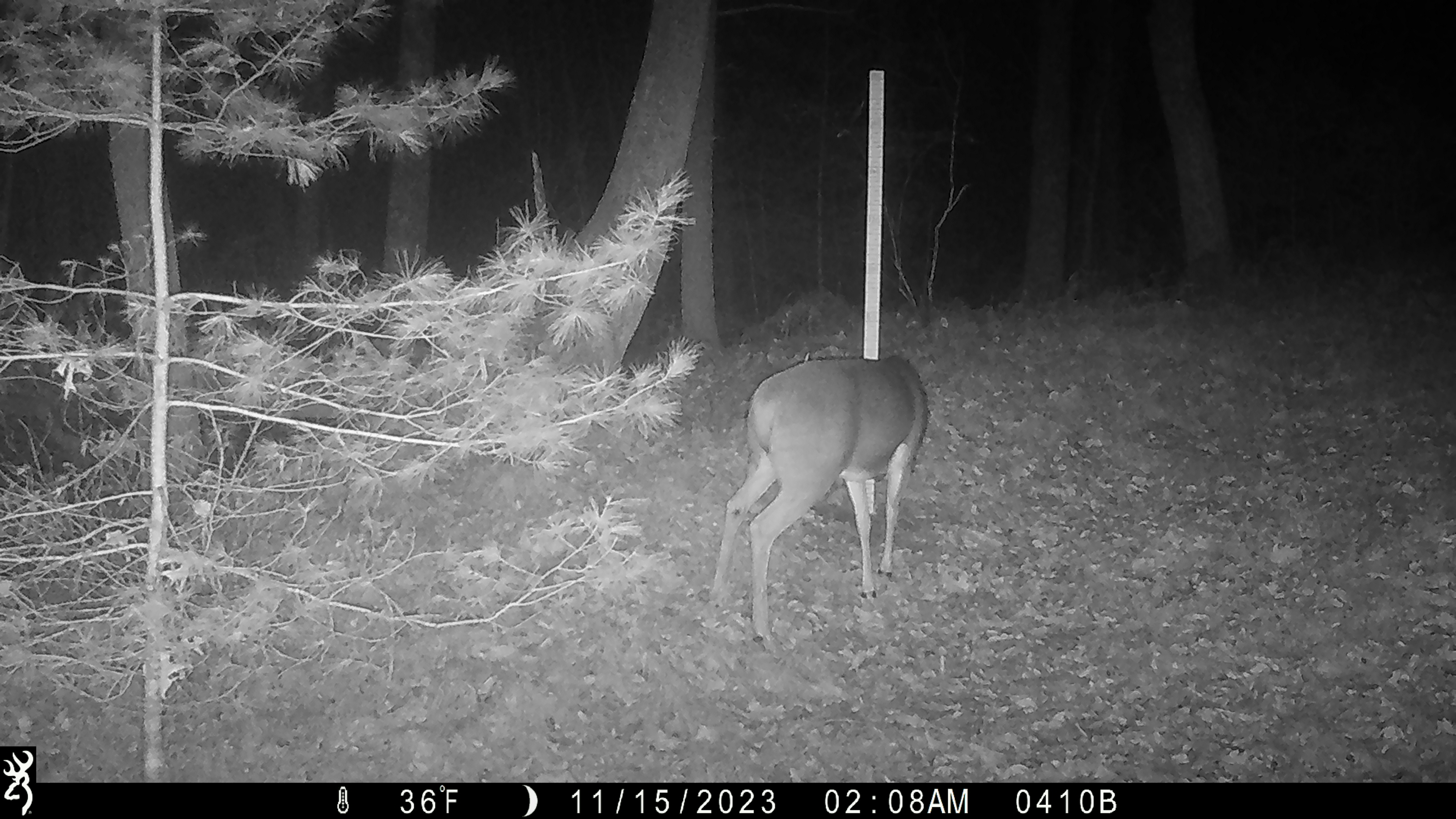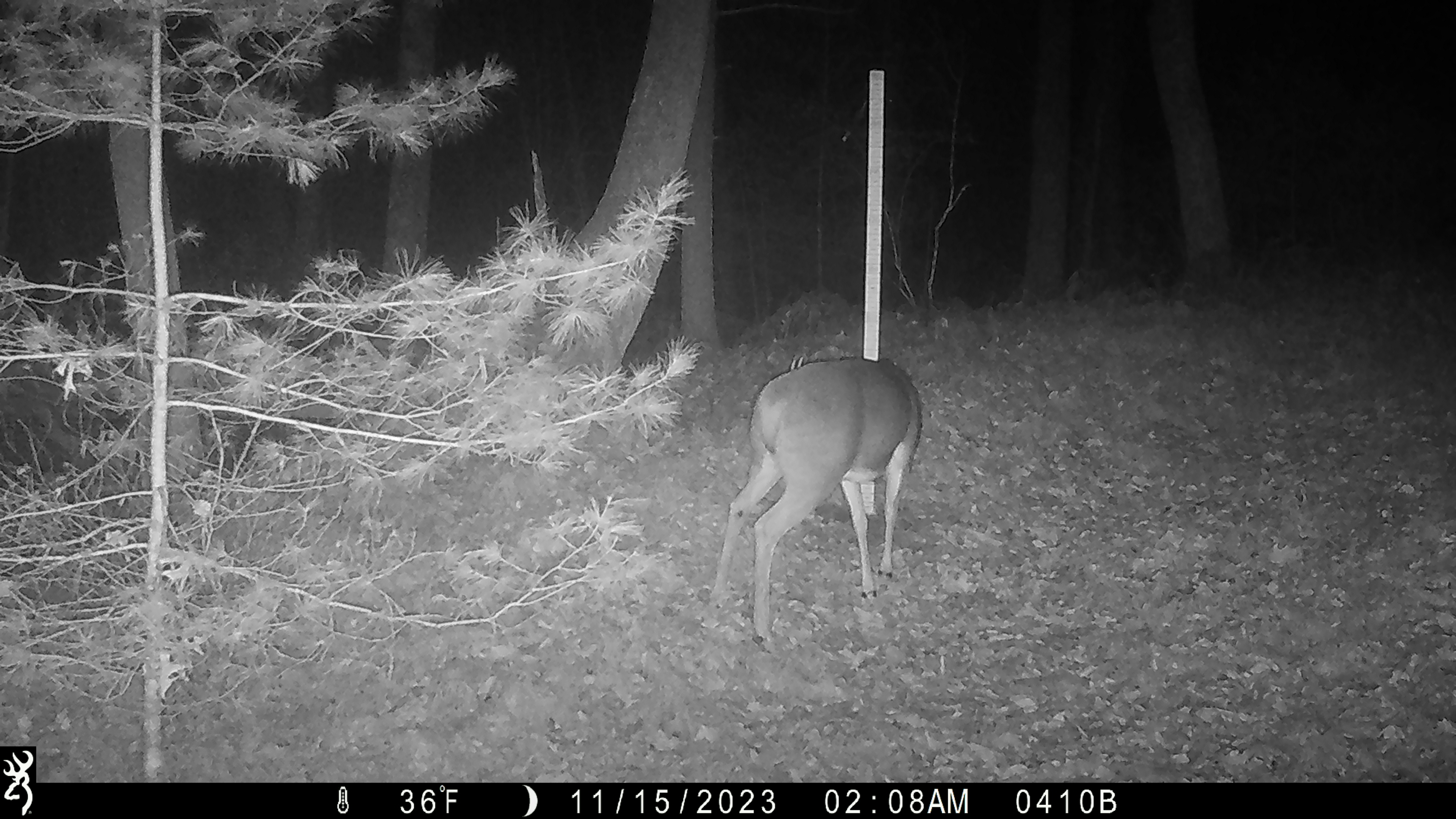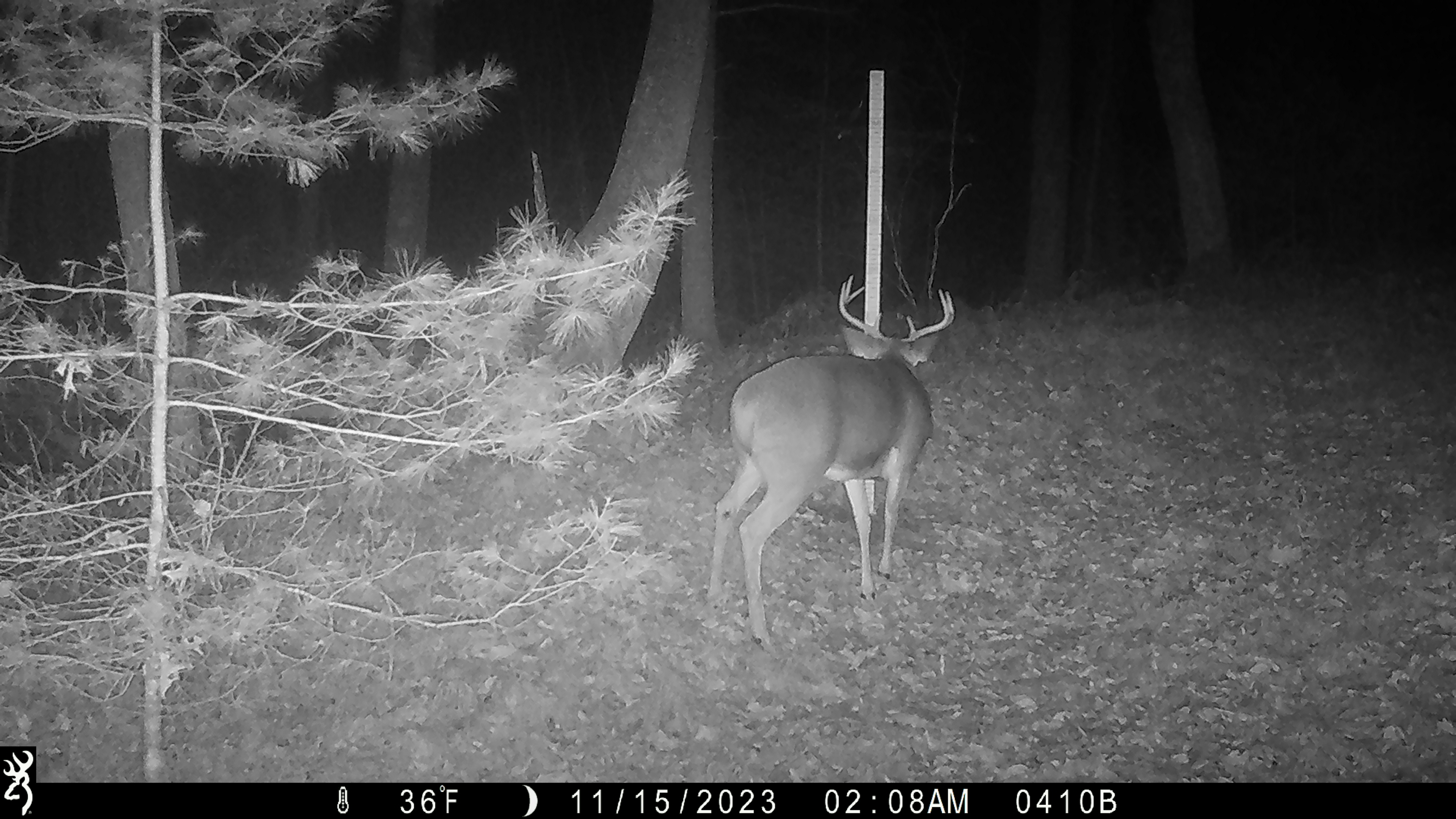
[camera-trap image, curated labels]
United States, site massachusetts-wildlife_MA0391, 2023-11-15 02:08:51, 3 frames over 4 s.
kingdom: Animalia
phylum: Chordata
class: Mammalia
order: Artiodactyla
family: Cervidae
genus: Odocoileus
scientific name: Odocoileus virginianus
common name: white-tailed deer